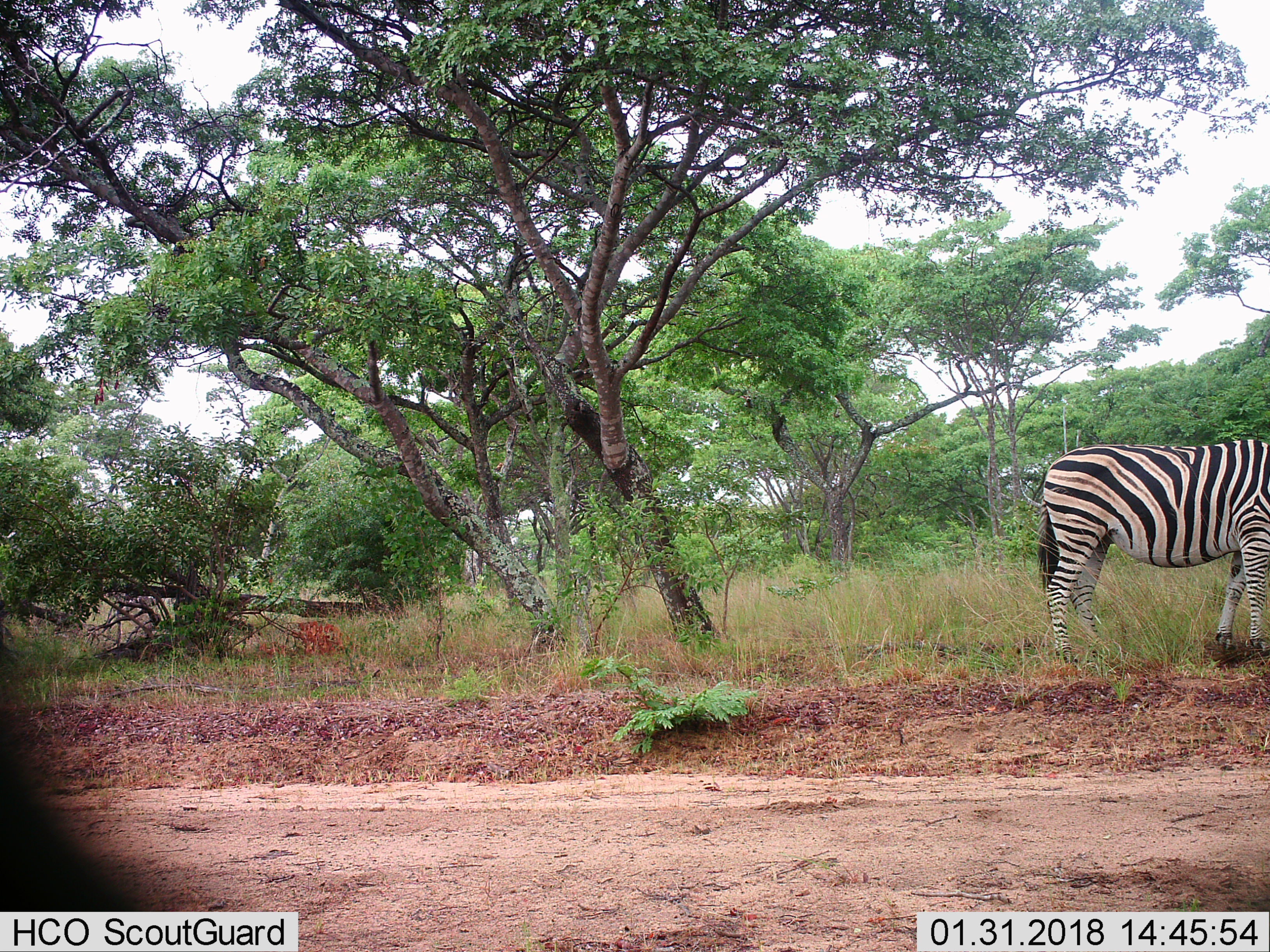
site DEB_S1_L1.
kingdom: Animalia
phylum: Chordata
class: Mammalia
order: Perissodactyla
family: Equidae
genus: Equus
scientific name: Equus quagga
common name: plains zebra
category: zebraplains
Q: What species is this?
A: Zebraplains (plains zebra) (Equus quagga).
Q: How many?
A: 1.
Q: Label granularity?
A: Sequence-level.